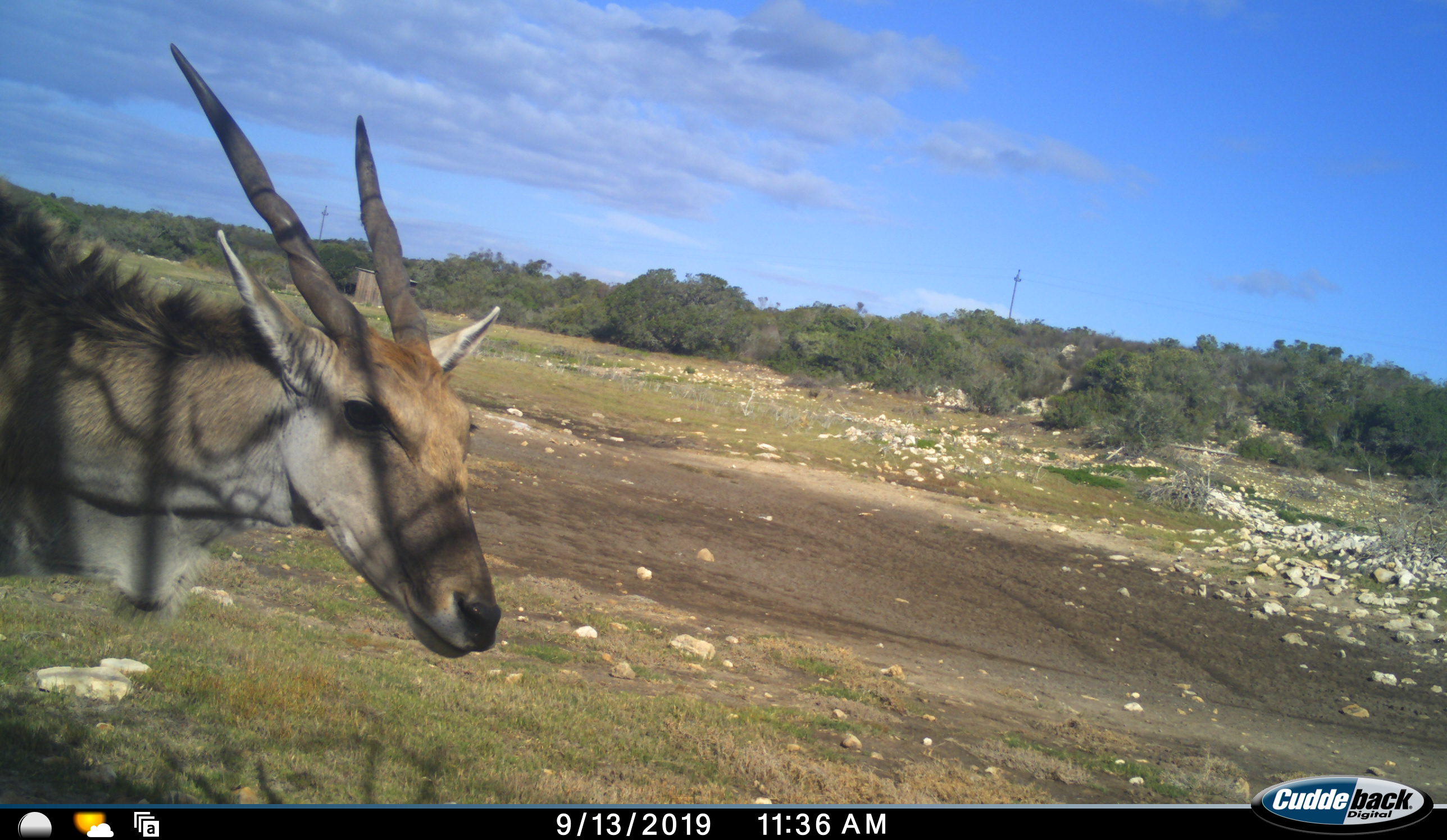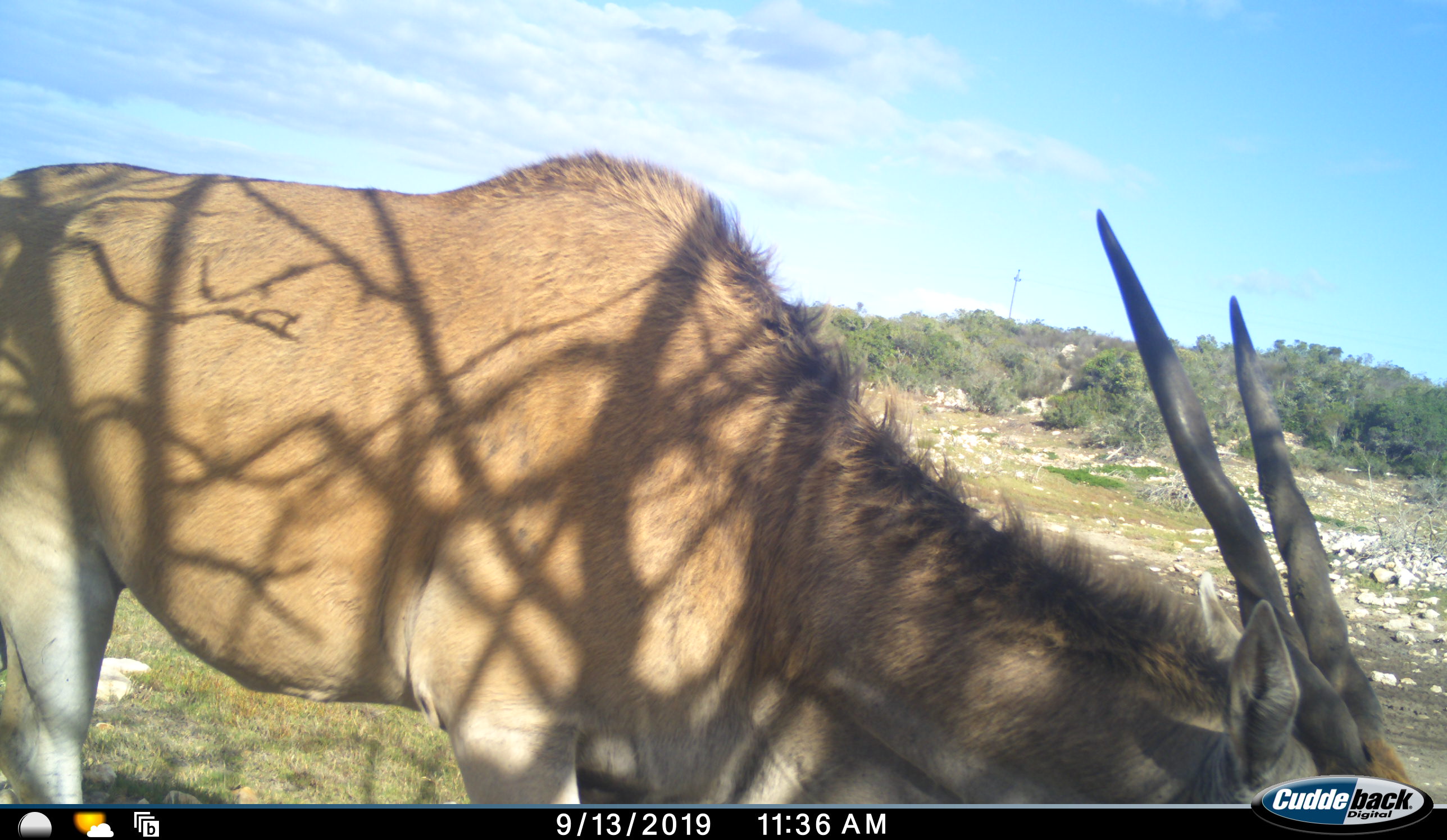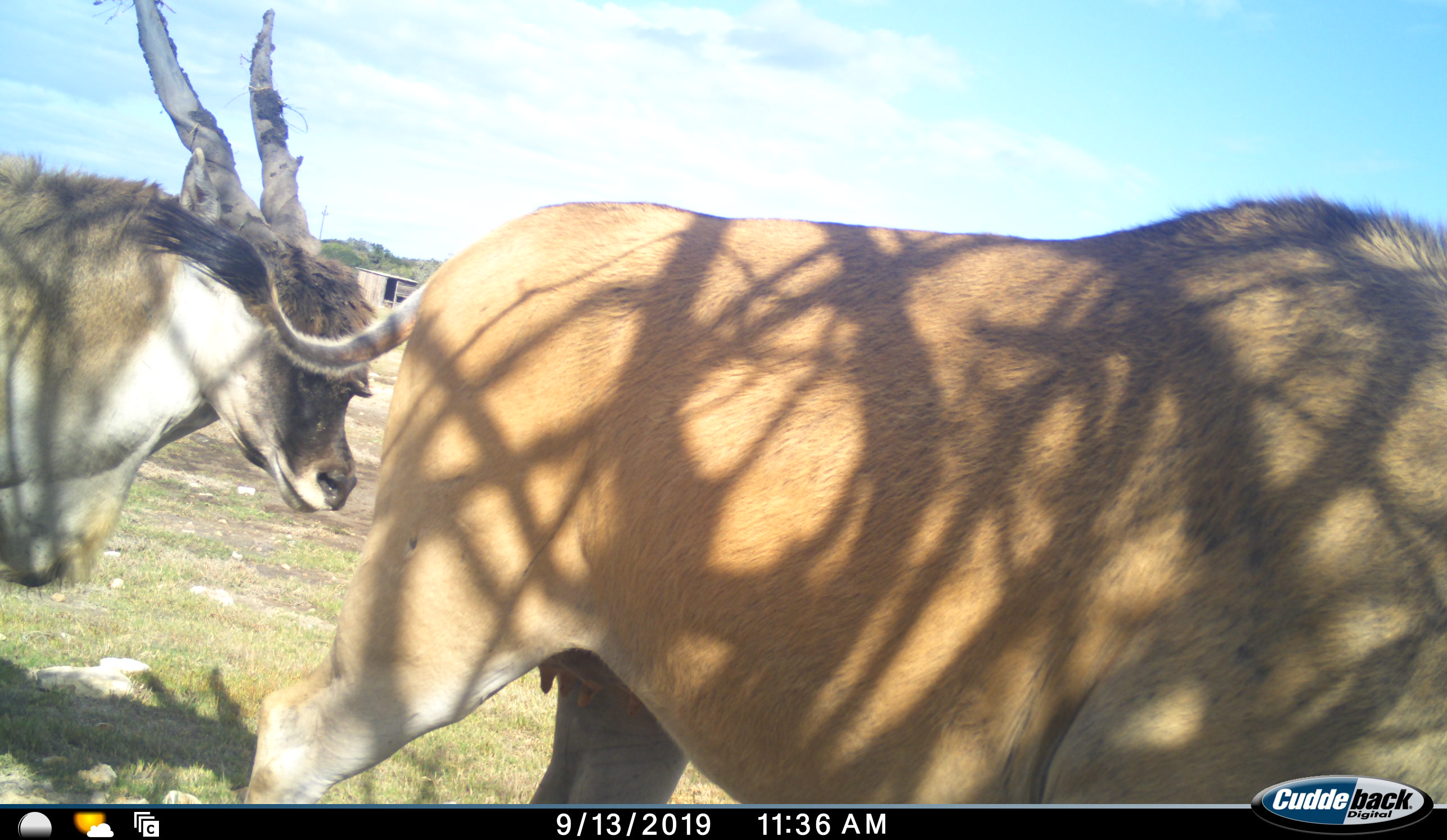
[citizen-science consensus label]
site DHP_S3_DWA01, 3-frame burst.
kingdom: Animalia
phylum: Chordata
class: Mammalia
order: Artiodactyla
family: Bovidae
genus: Tragelaphus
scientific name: Tragelaphus oryx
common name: eland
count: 2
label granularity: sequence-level